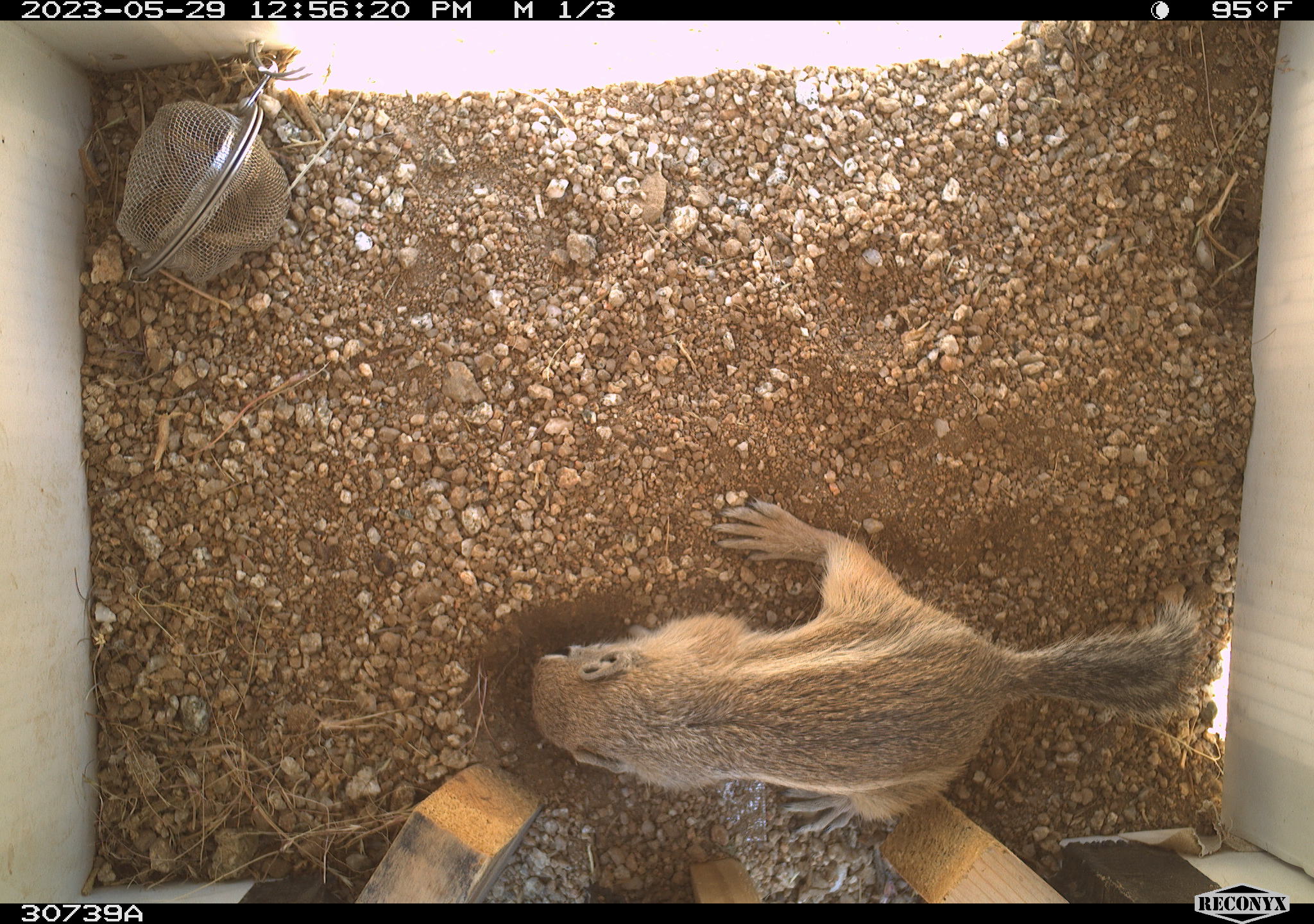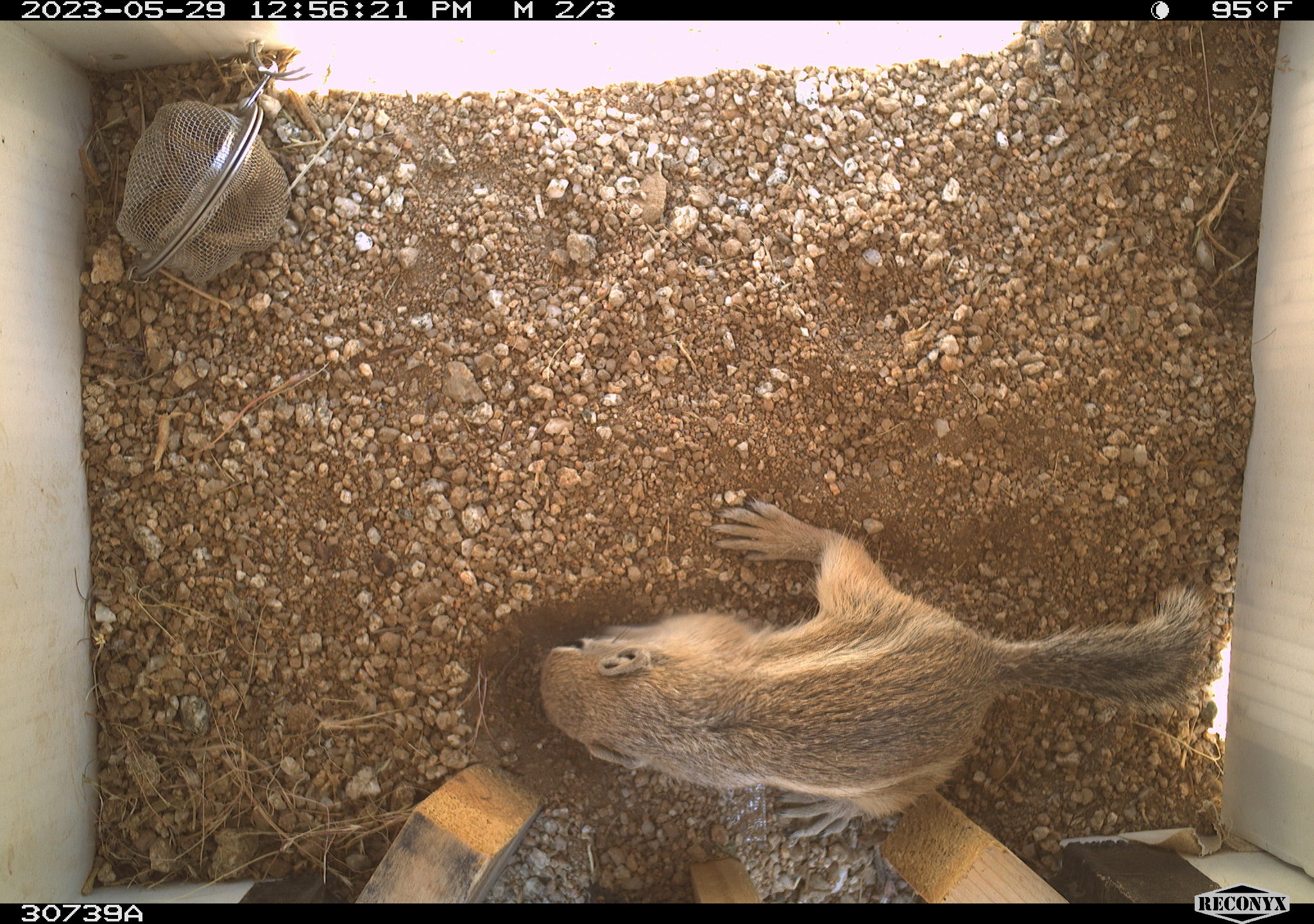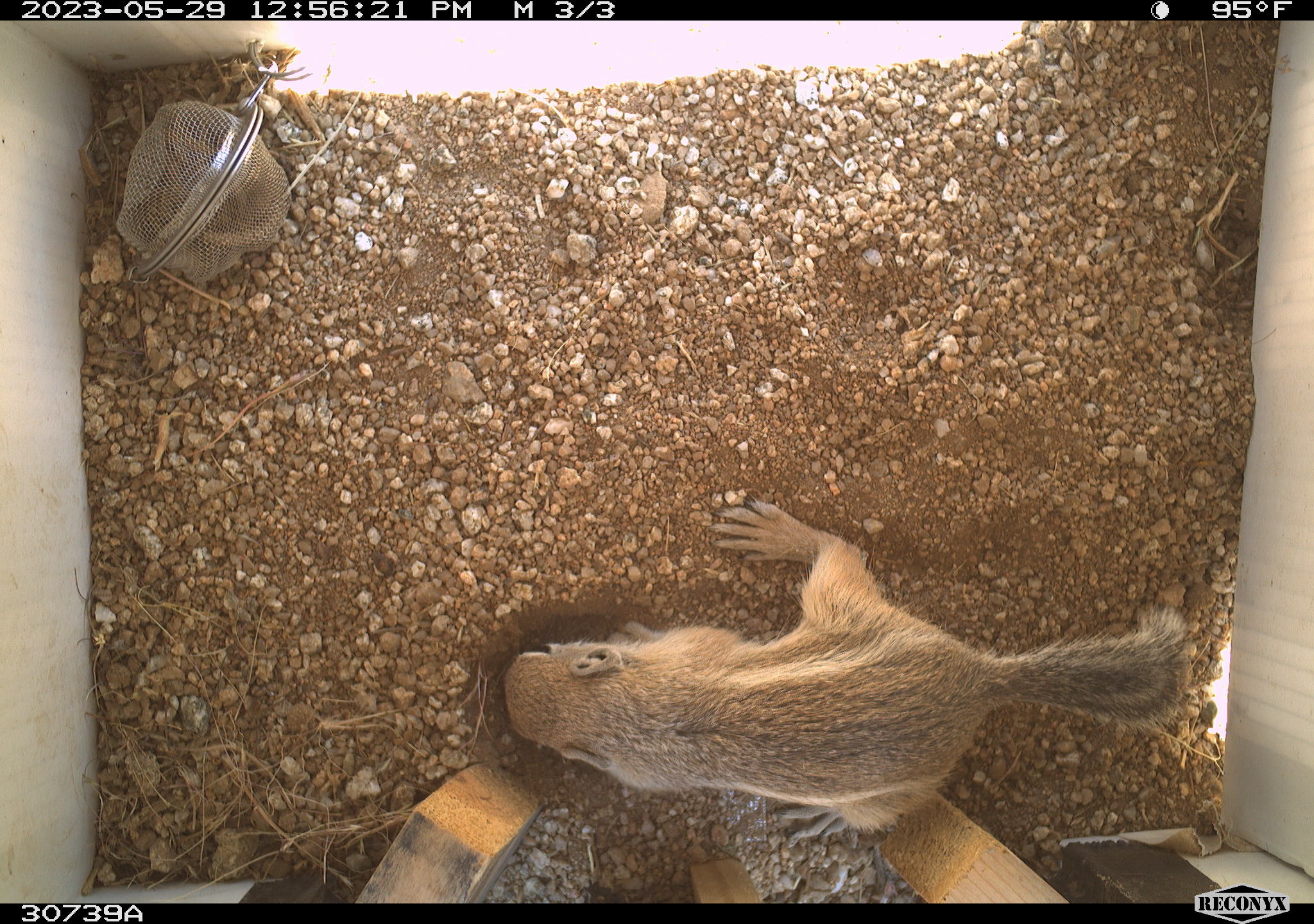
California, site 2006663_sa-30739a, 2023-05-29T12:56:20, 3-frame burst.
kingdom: Animalia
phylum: Chordata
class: Mammalia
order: Rodentia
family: Sciuridae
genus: Ammospermophilus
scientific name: Ammospermophilus leucurus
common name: white-tailed antelope squirrel